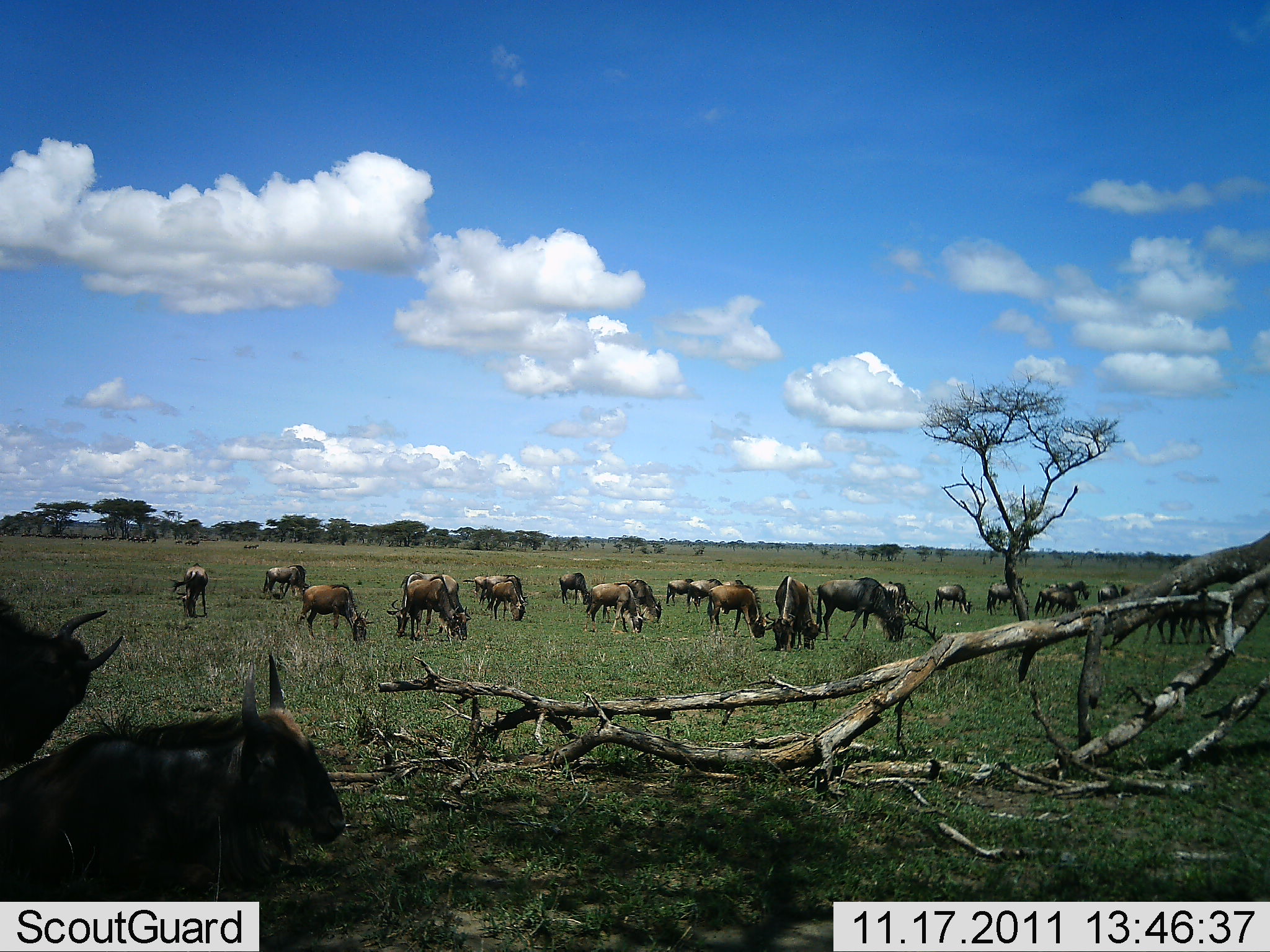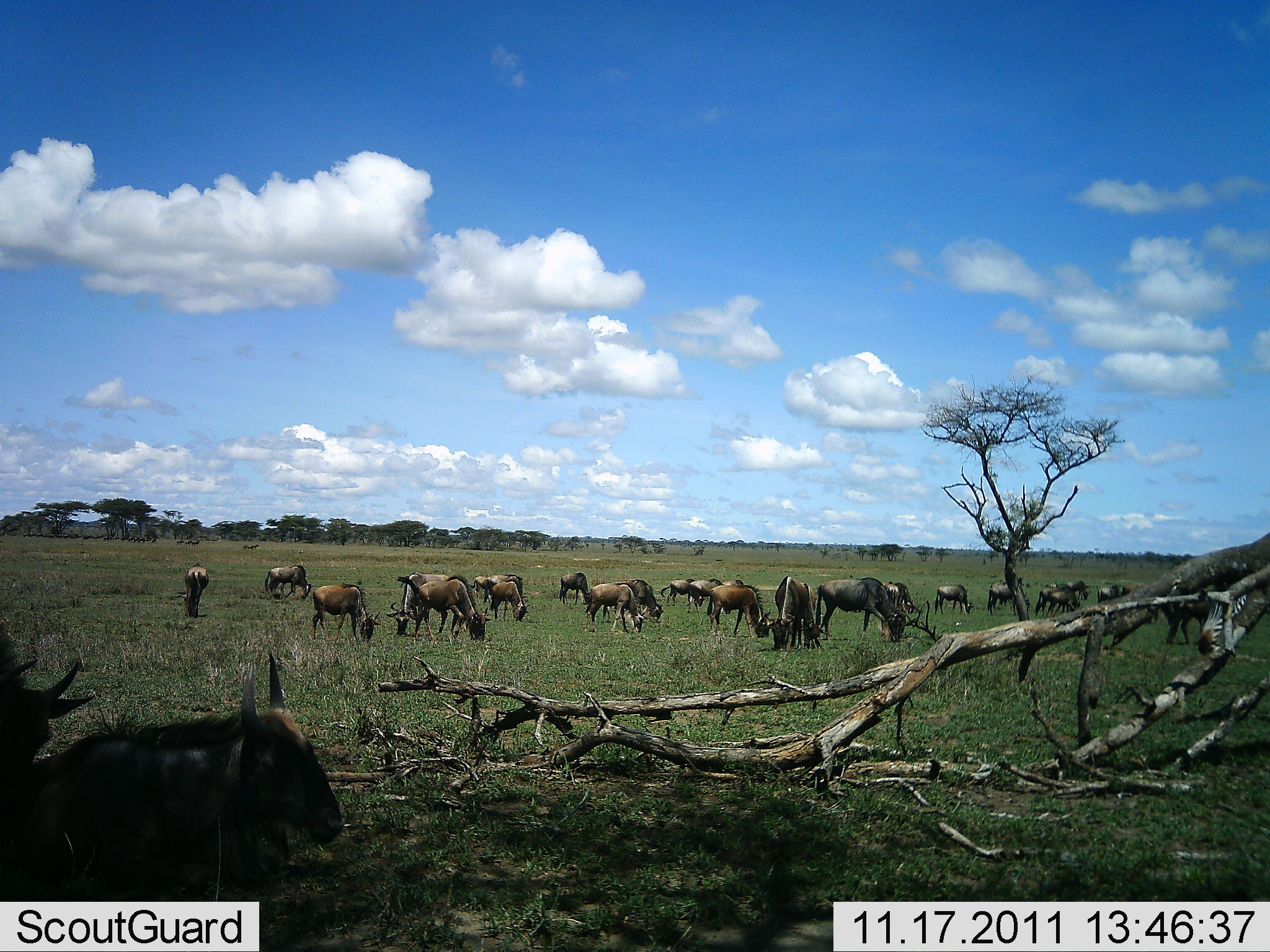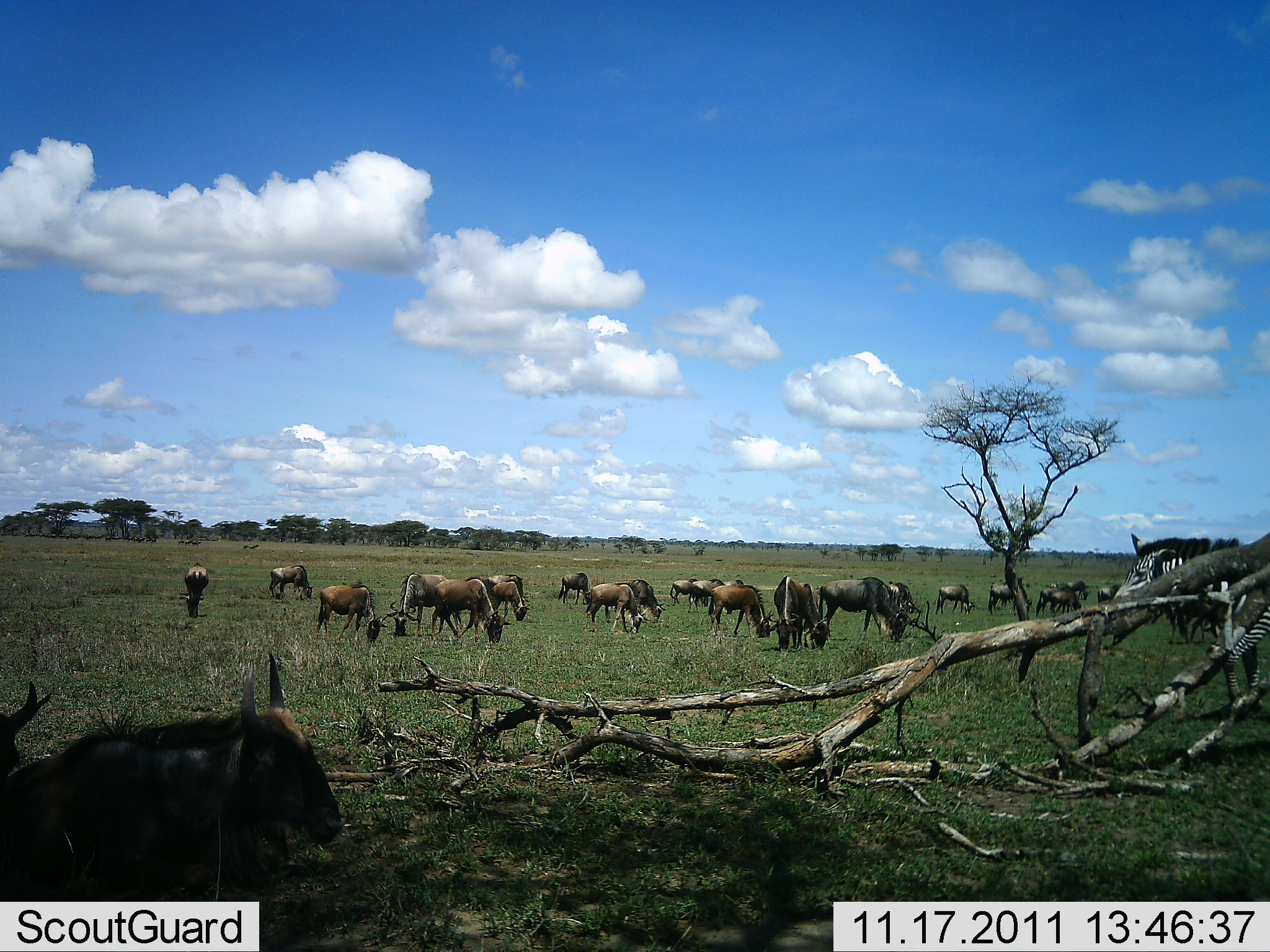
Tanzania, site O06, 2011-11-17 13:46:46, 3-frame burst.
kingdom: Animalia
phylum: Chordata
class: Mammalia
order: Artiodactyla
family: Bovidae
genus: Connochaetes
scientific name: Connochaetes taurinus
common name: blue wildebeest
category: wildebeest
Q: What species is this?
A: Wildebeest (blue wildebeest) (Connochaetes taurinus).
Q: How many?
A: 11-50.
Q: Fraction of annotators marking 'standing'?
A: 25%.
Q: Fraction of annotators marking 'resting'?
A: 44%.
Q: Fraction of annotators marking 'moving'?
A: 6%.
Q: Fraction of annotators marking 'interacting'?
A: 0%.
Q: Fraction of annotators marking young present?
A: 6%.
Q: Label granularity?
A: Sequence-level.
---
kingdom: Animalia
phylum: Chordata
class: Mammalia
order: Perissodactyla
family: Equidae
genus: Equus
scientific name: Equus quagga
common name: plains zebra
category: zebra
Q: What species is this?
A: Zebra (plains zebra) (Equus quagga).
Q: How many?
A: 1.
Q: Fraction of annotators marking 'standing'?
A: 25%.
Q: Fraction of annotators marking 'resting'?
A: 0%.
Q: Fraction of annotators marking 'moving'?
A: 67%.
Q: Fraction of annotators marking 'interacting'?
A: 0%.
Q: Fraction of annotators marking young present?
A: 0%.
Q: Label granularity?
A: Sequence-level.